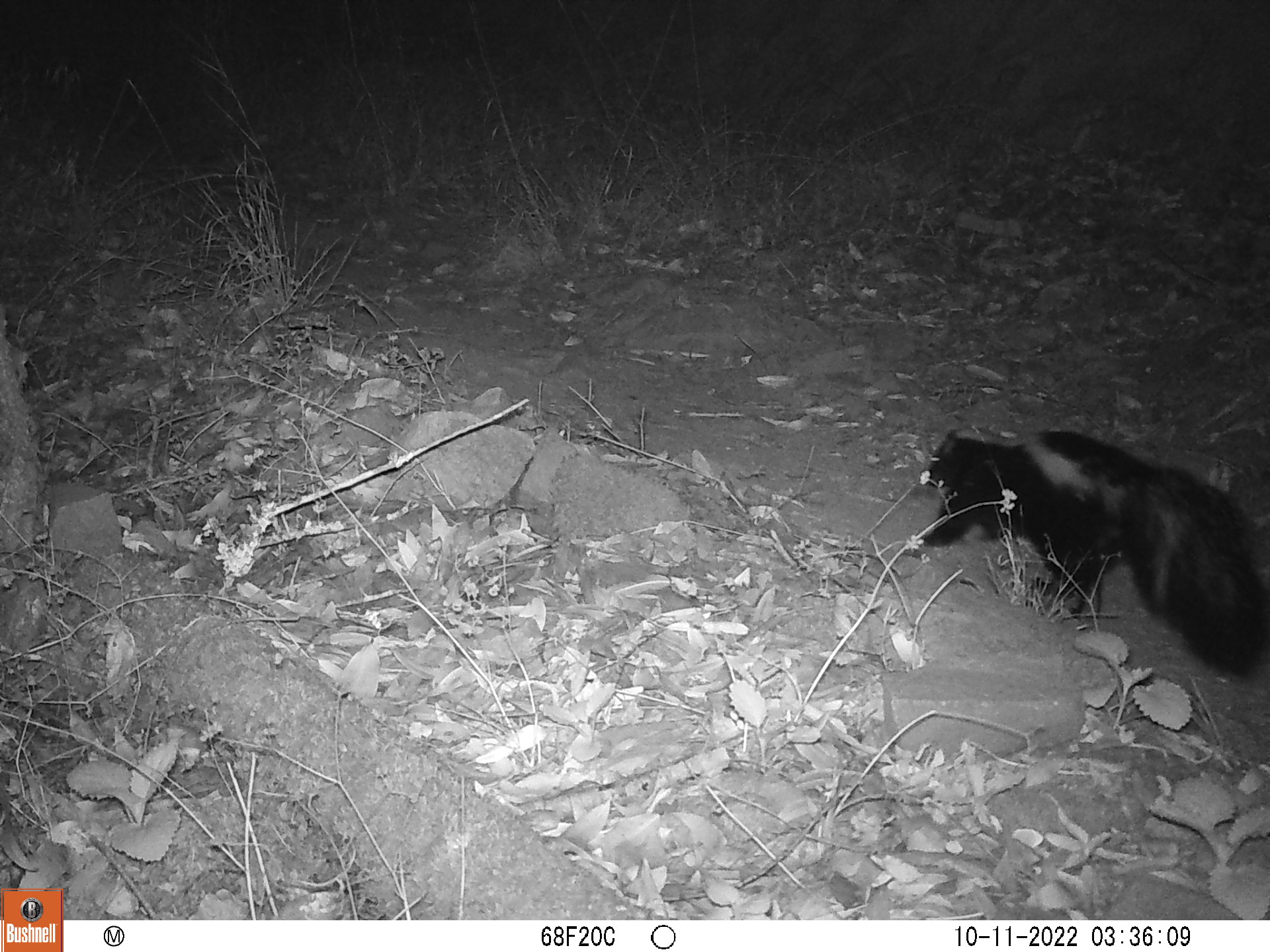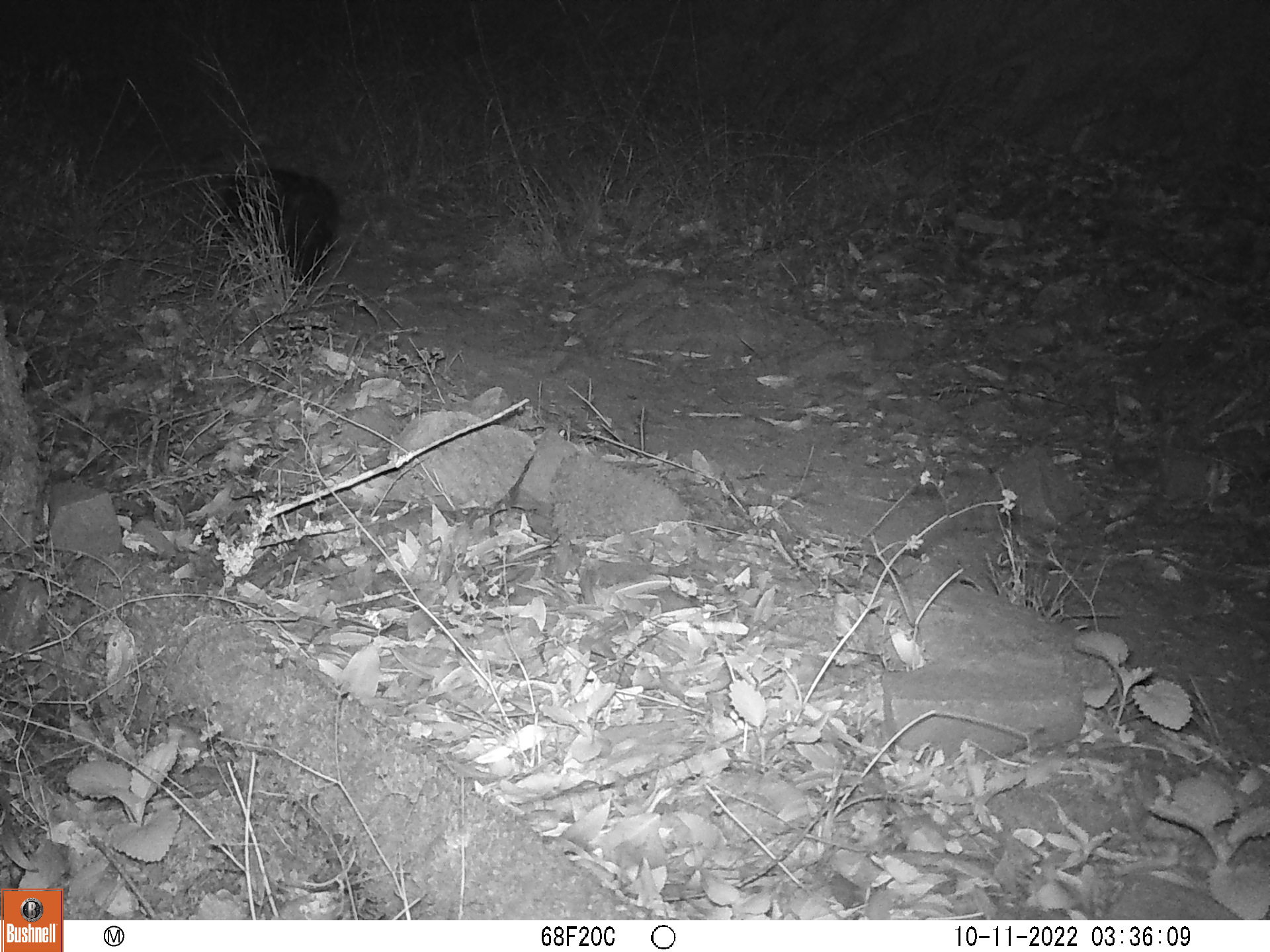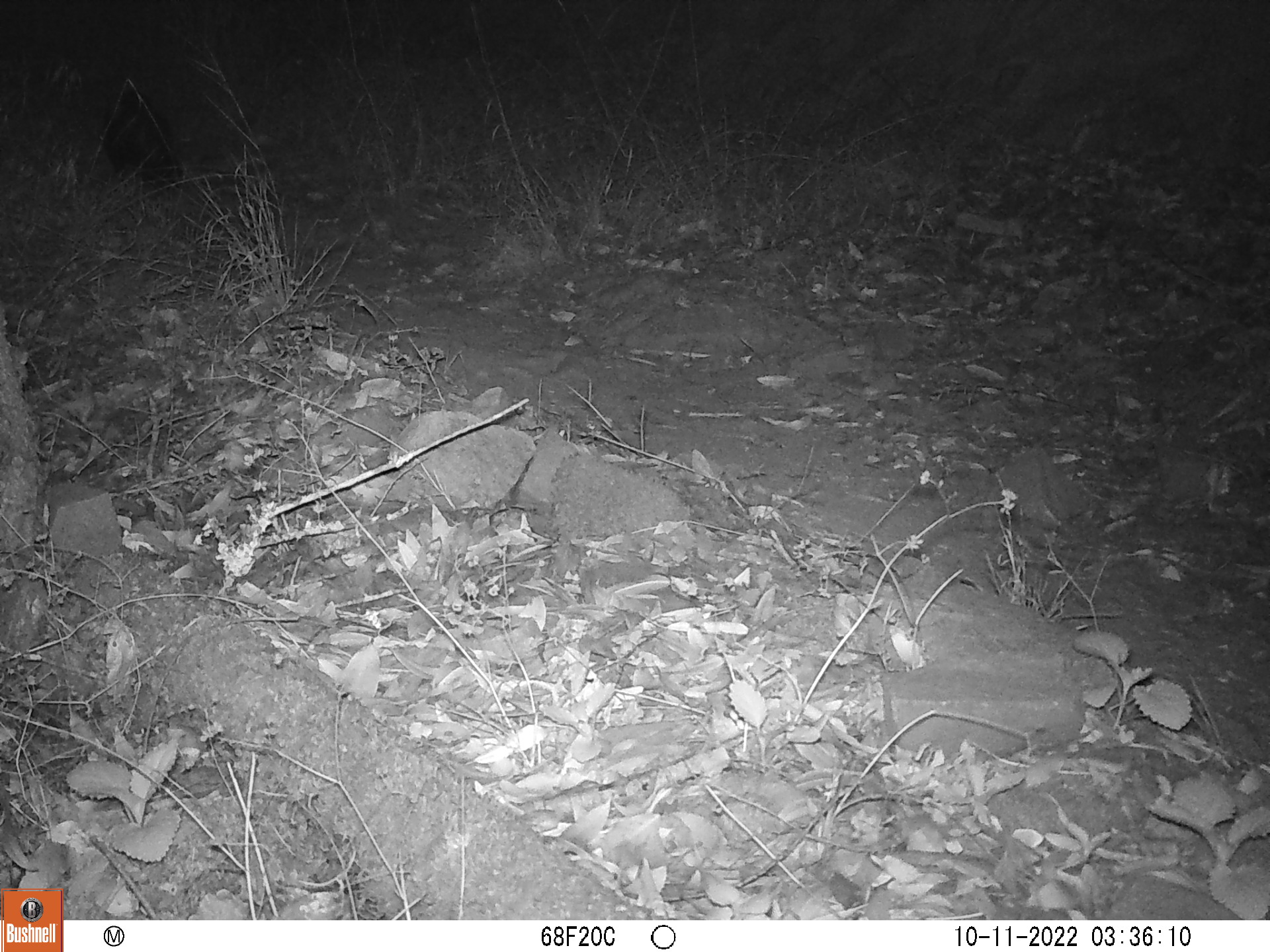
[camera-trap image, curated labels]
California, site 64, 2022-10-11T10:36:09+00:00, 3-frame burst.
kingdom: Animalia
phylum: Chordata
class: Mammalia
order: Carnivora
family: Mephitidae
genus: Mephitis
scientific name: Mephitis mephitis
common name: striped skunk